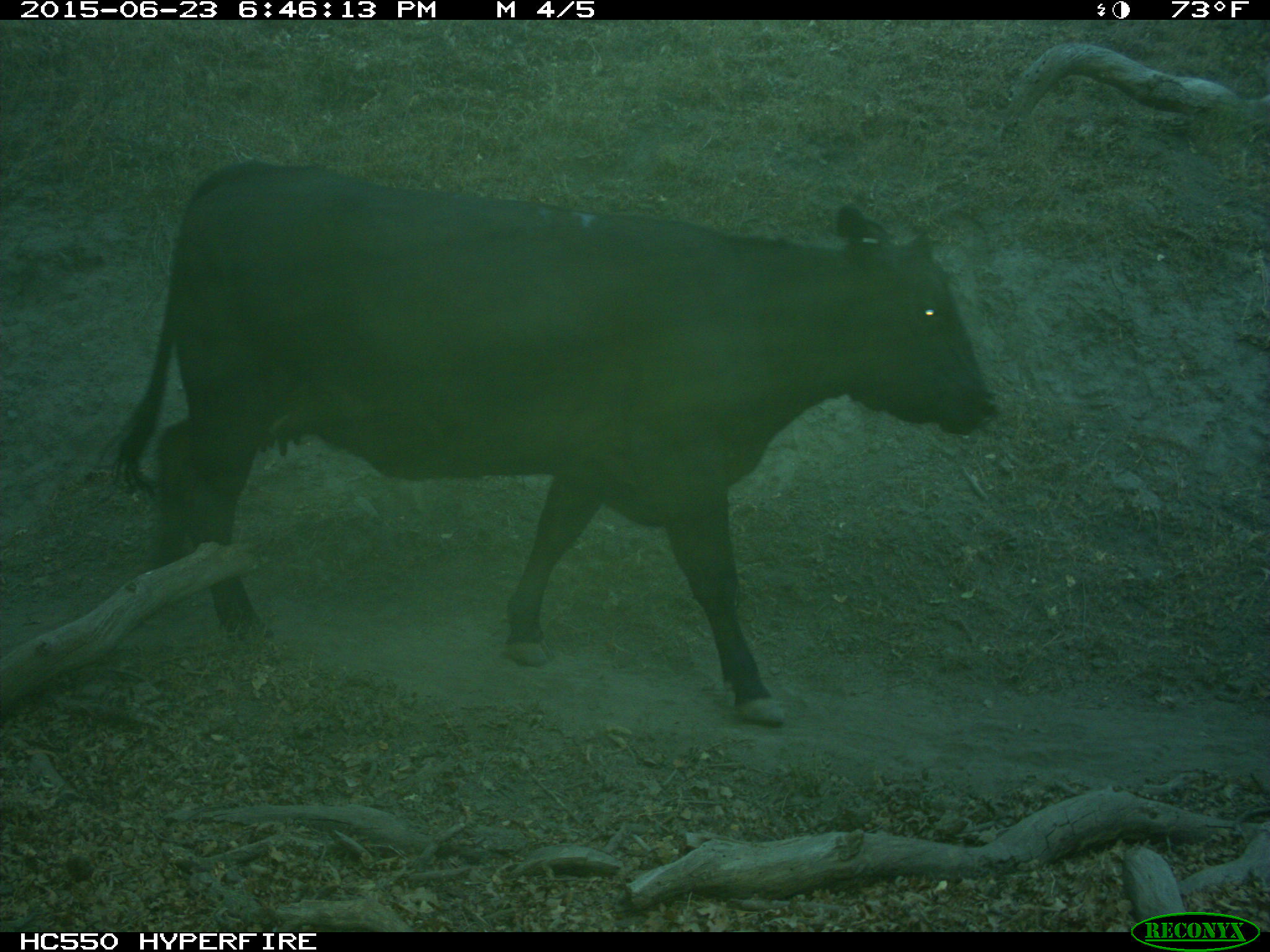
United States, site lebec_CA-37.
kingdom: Animalia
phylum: Chordata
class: Mammalia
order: Artiodactyla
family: Bovidae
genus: Bos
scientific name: Bos taurus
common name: domestic cow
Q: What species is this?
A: Bos taurus (domestic cow).